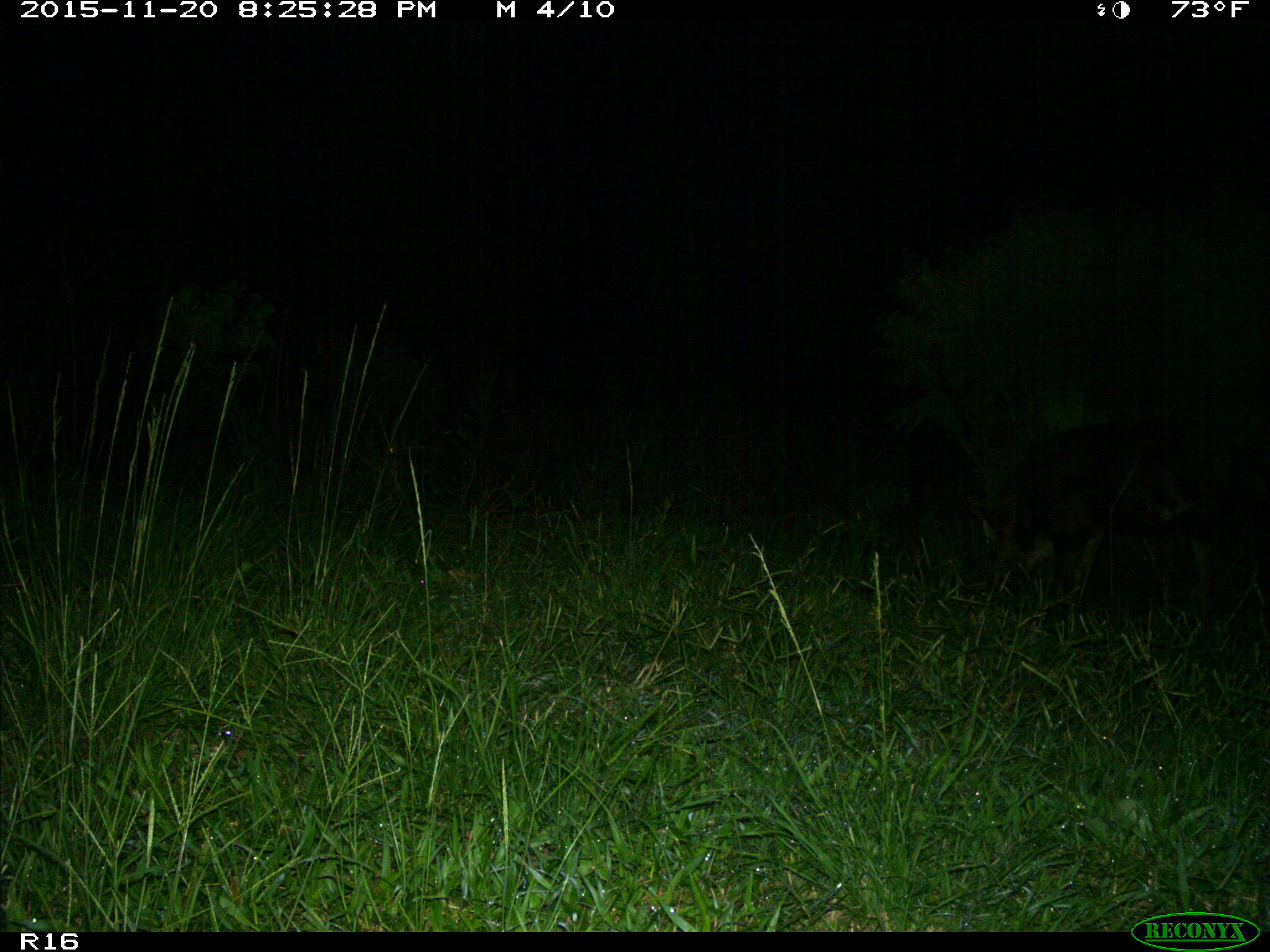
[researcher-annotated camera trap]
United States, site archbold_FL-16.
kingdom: Animalia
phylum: Chordata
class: Mammalia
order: Artiodactyla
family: Suidae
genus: Sus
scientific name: Sus scrofa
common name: wild boar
Sus scrofa (wild boar).